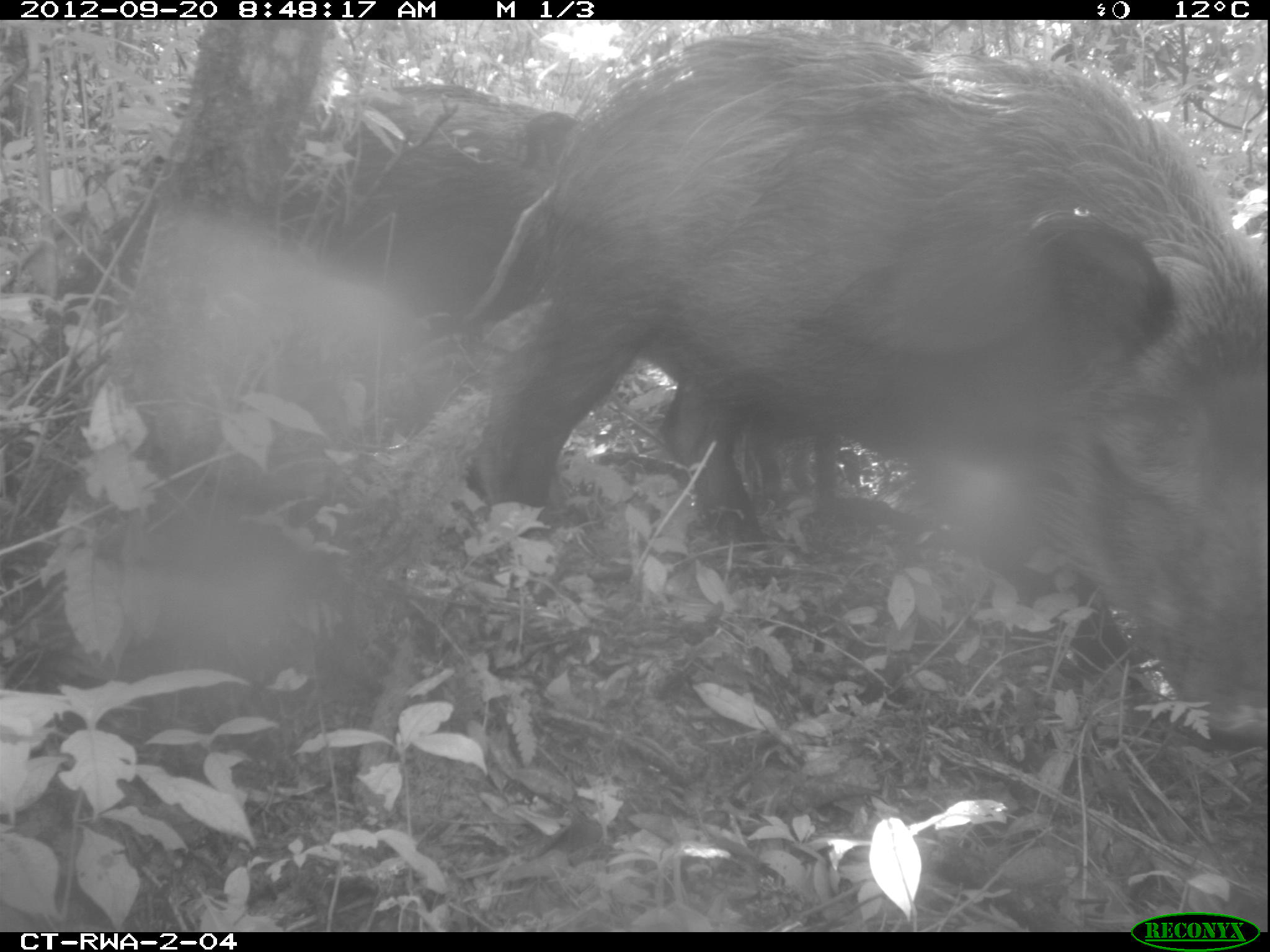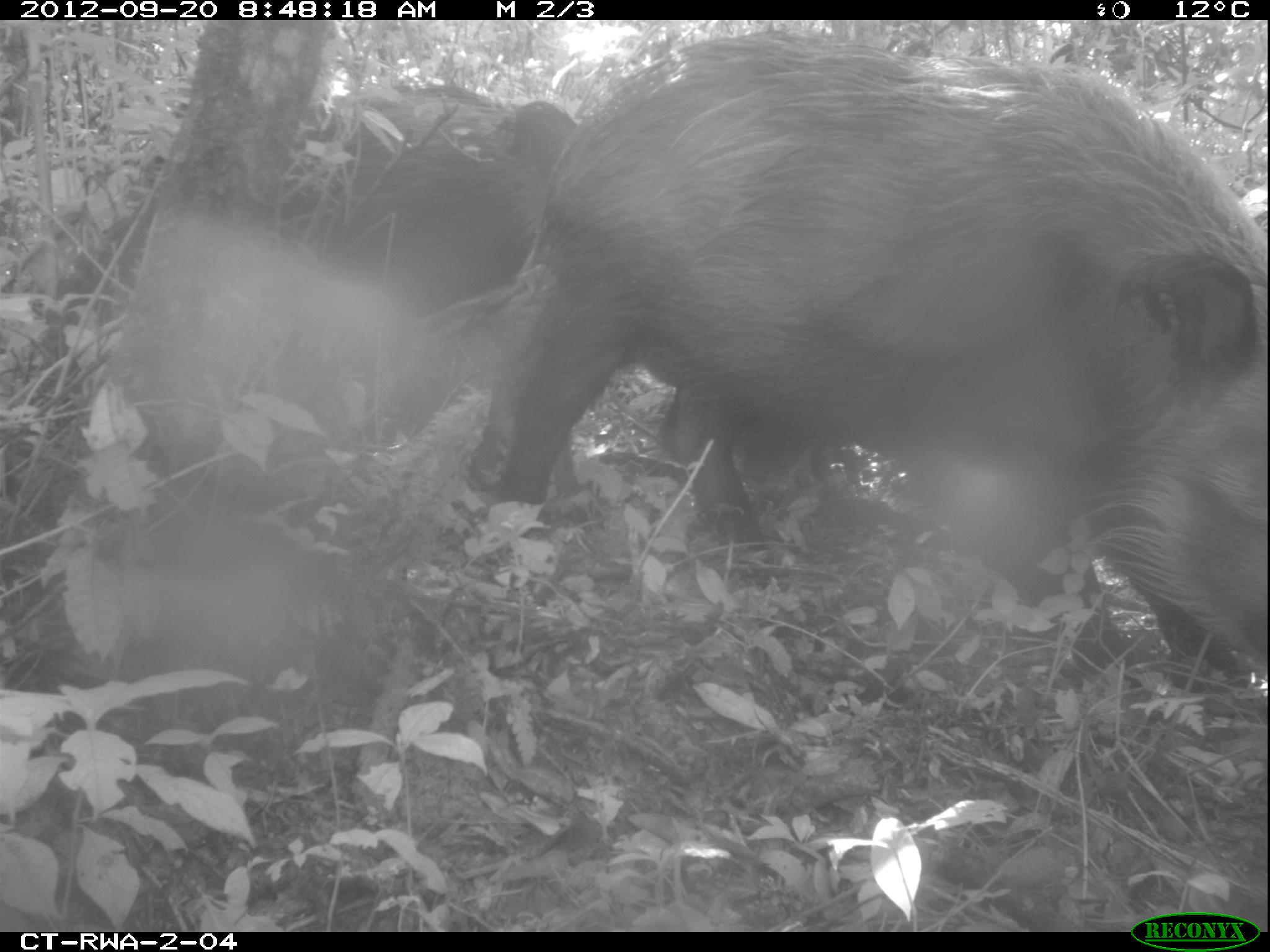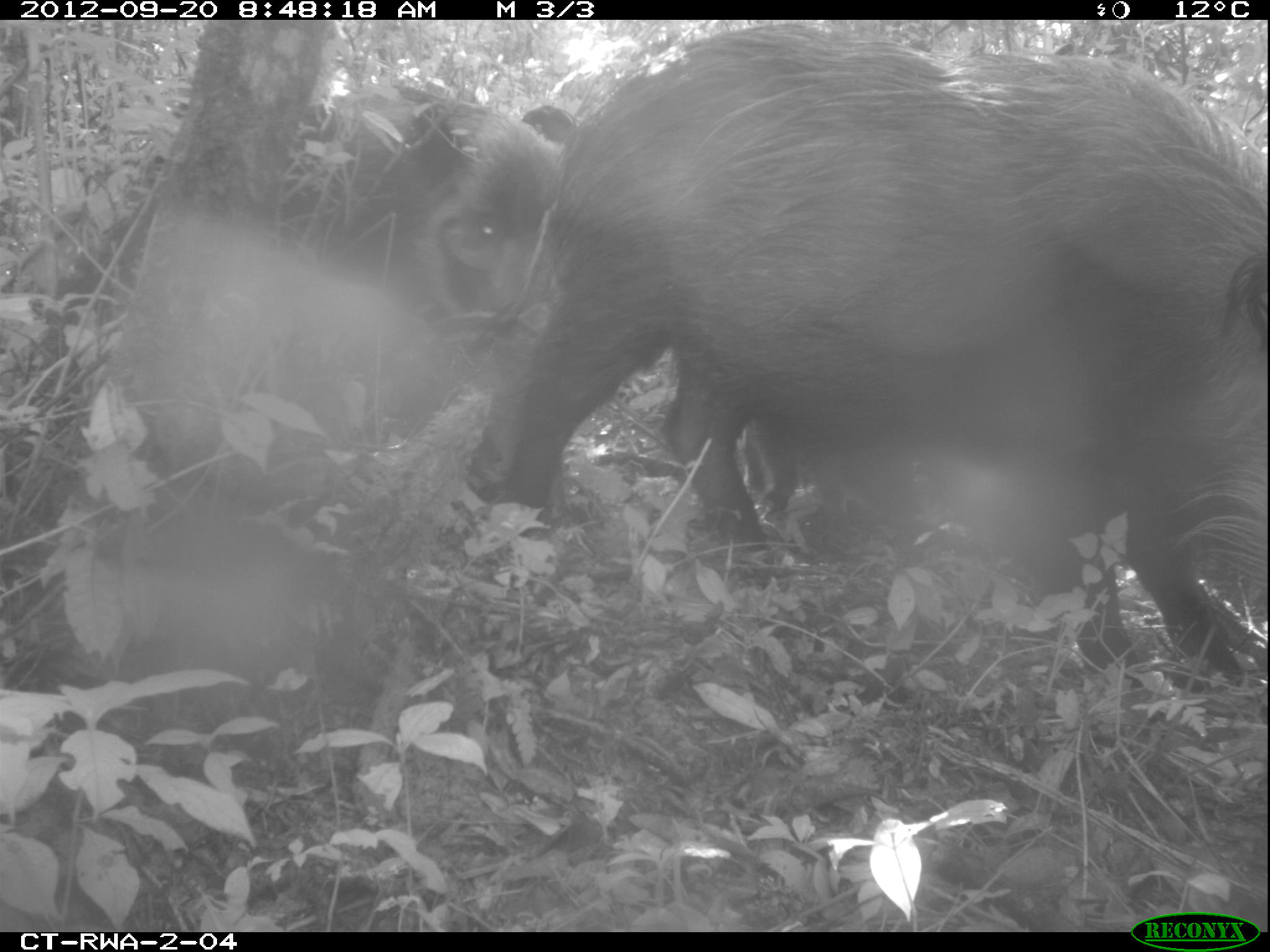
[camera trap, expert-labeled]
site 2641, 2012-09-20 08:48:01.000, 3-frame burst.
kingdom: Animalia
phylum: Chordata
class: Mammalia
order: Artiodactyla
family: Suidae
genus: Potamochoerus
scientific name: Potamochoerus larvatus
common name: bushpig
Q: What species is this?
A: Potamochoerus larvatus (bushpig).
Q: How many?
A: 2.